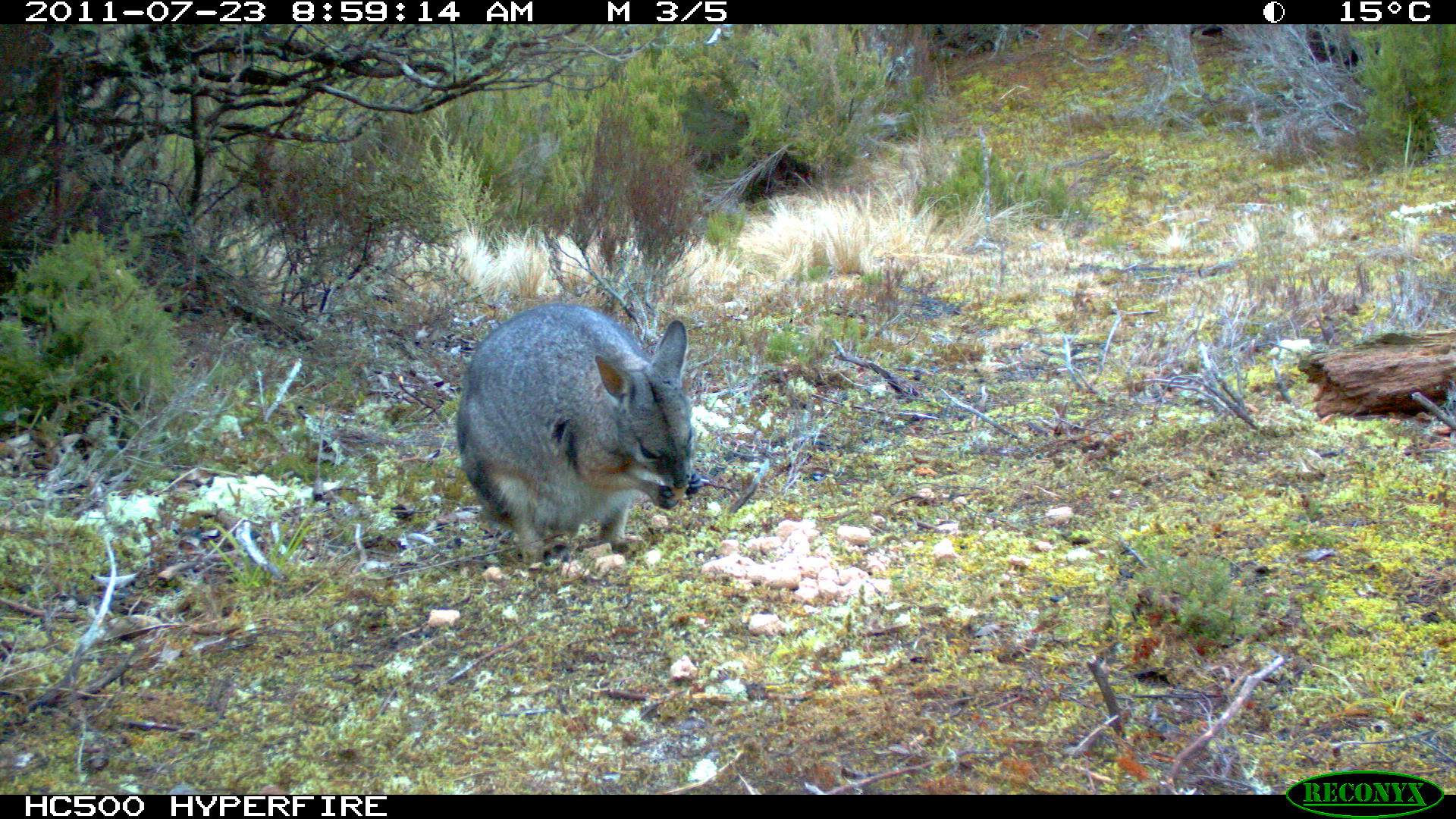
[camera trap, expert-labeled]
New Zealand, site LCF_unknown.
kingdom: Animalia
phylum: Chordata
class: Mammalia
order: Diprotodontia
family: Macropodidae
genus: Notamacropus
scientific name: Notamacropus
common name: wallaby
Wallaby (Notamacropus).